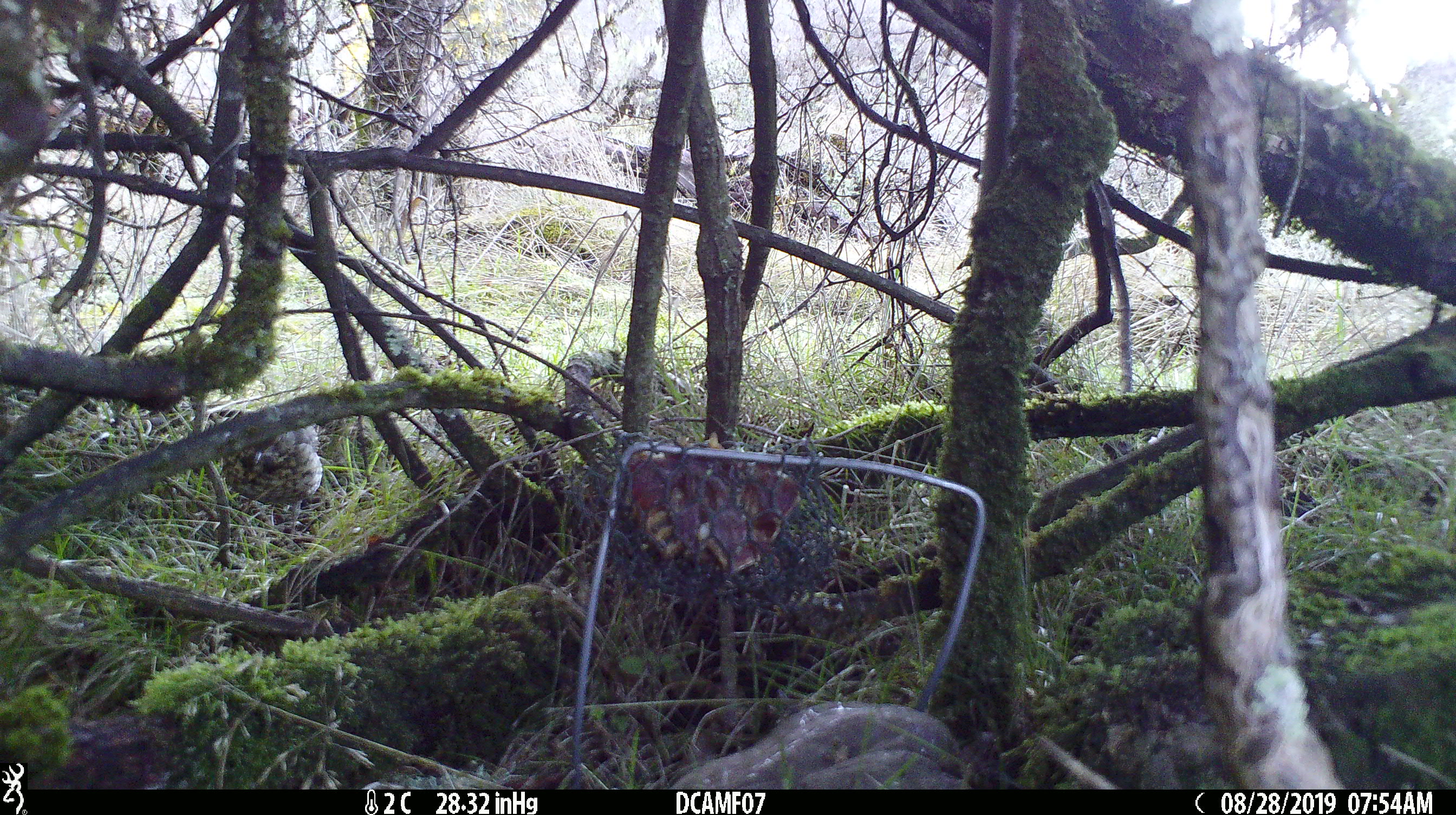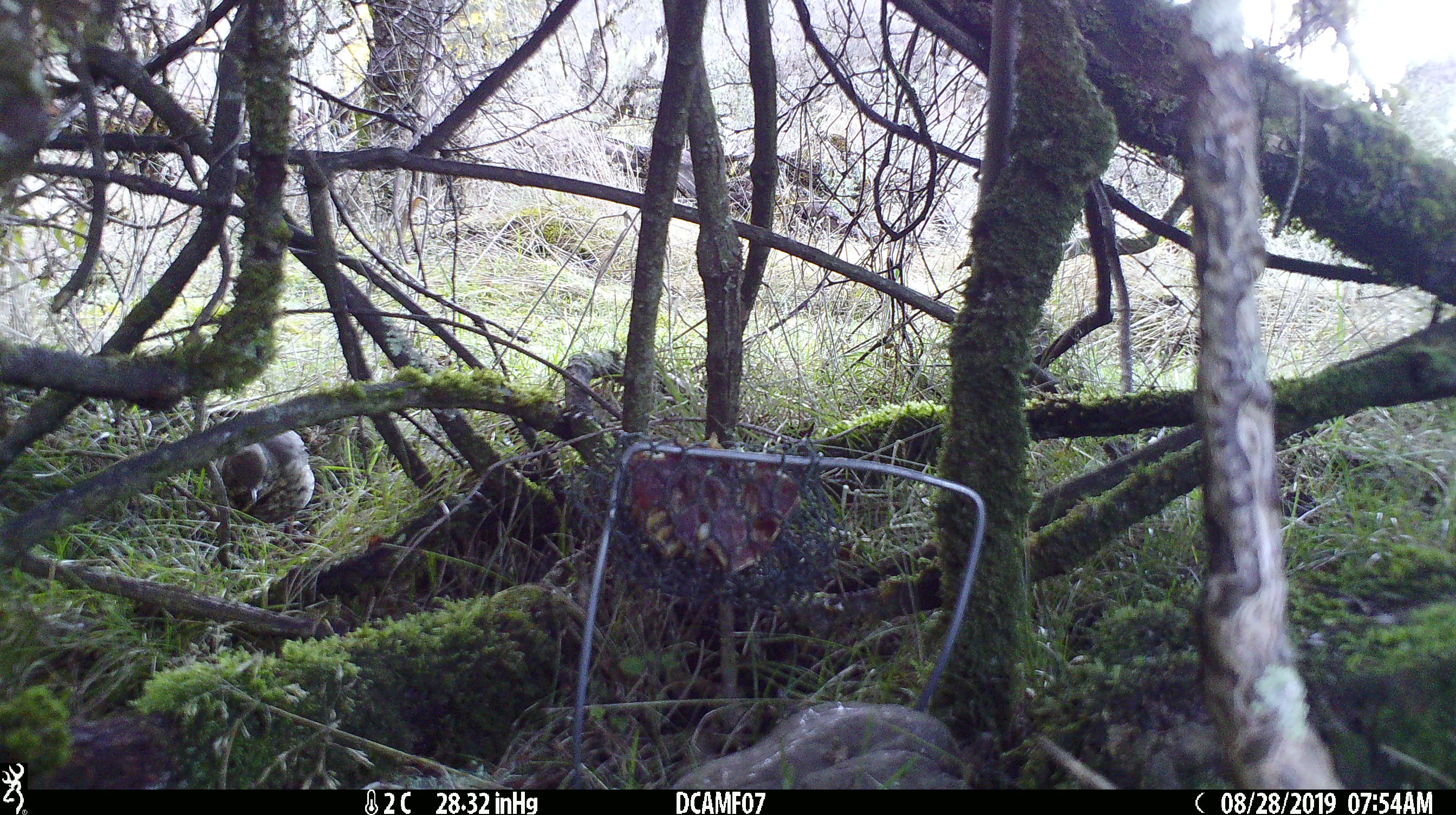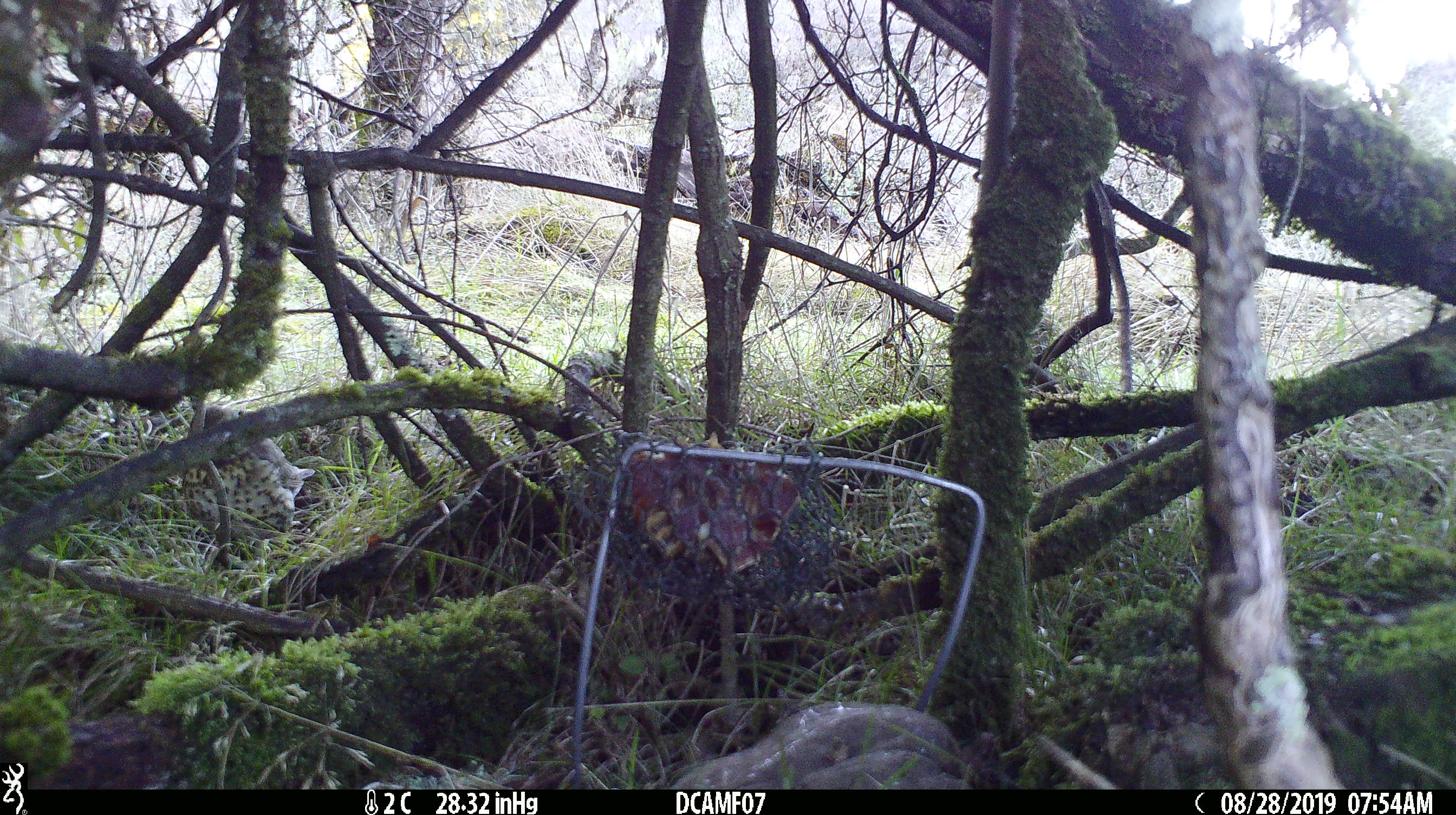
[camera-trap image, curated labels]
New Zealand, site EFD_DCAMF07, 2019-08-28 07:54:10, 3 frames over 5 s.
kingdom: Animalia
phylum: Chordata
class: Aves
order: Passeriformes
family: Turdidae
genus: Turdus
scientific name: Turdus philomelos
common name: song thrush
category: thrush